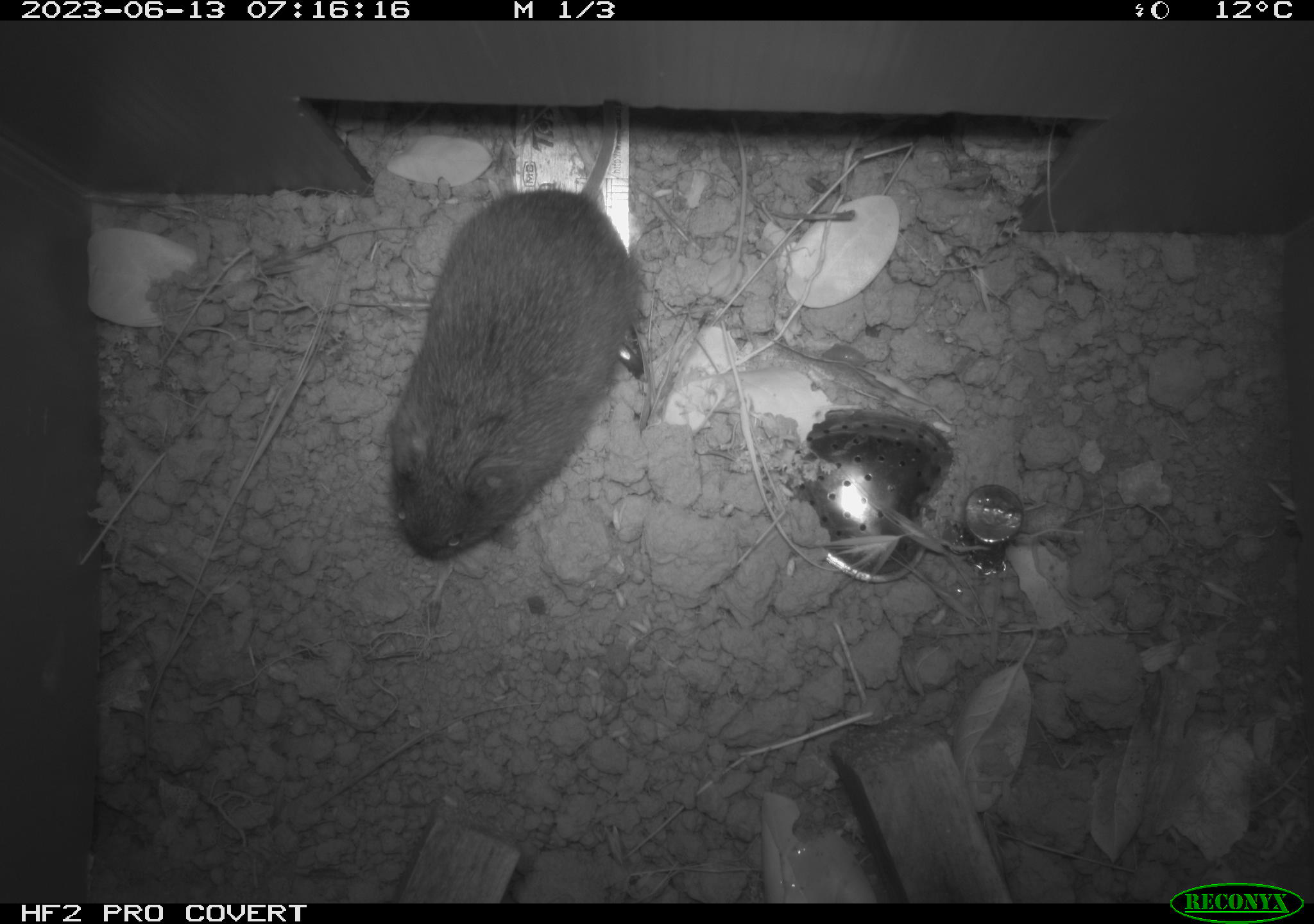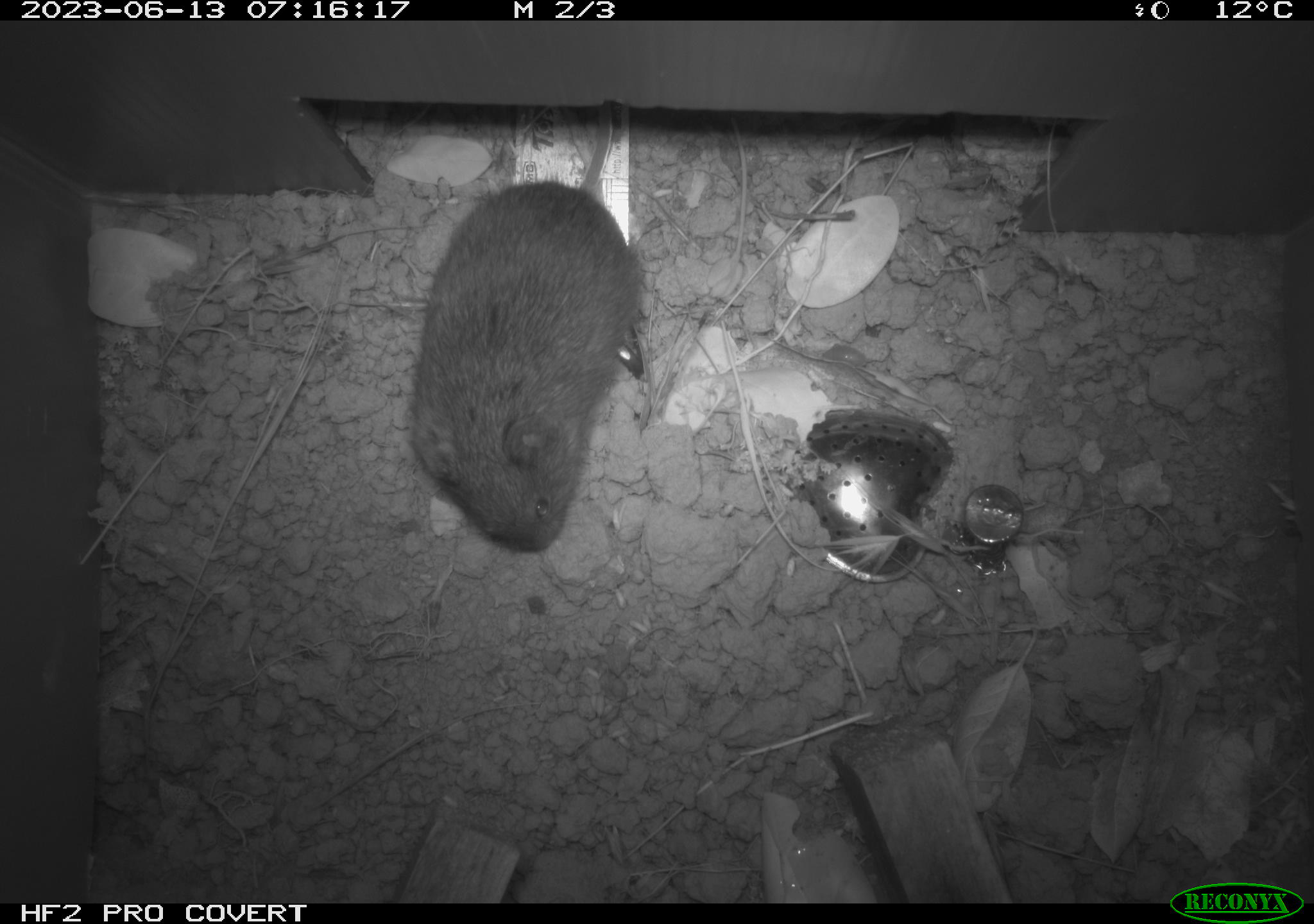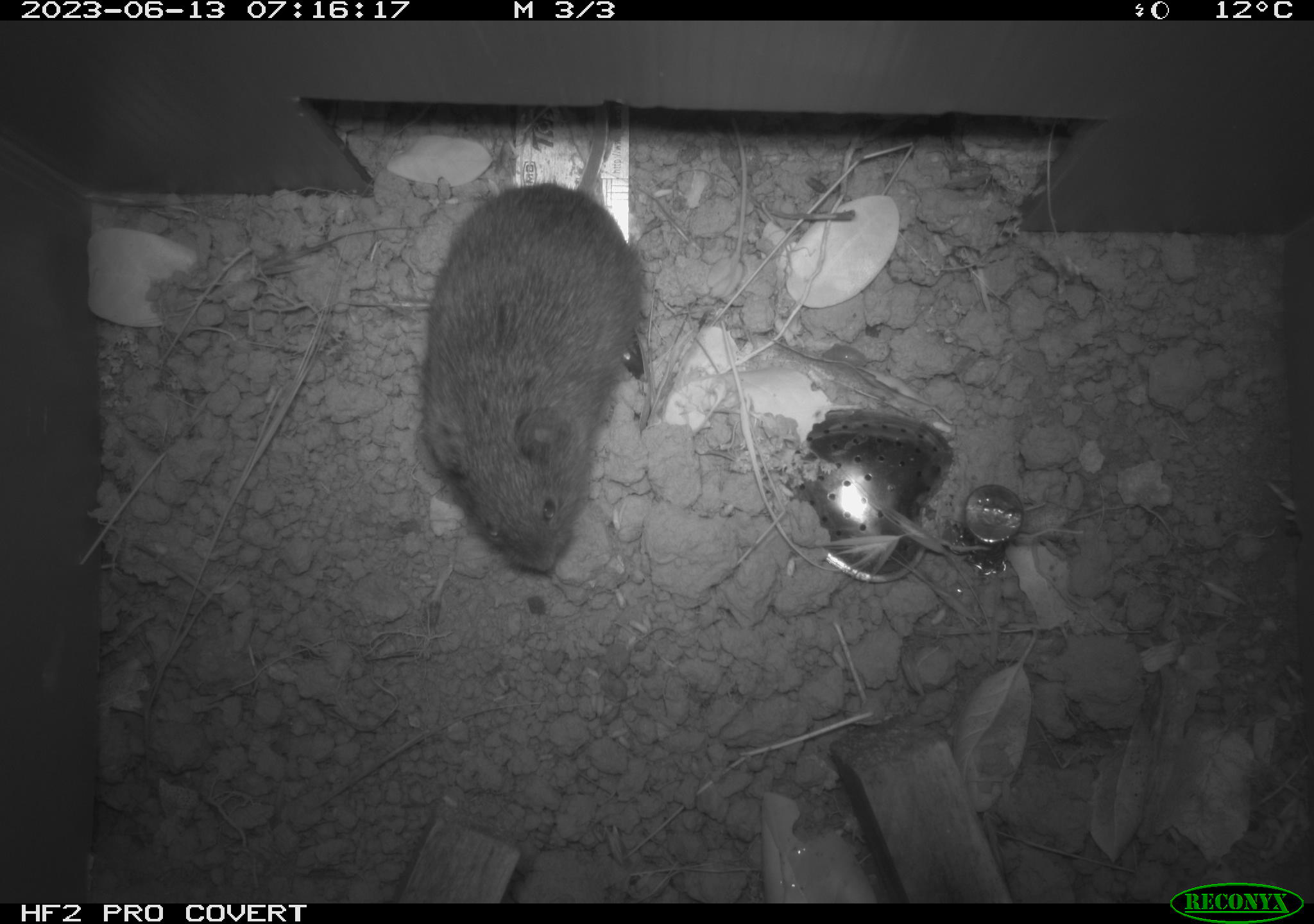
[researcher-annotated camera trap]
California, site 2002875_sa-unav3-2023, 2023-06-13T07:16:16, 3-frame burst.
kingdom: Animalia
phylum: Chordata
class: Mammalia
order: Rodentia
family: Cricetidae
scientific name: Arvicolinae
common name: voles, lemmings, and muskrats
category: arvicolinae subfamily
Arvicolinae subfamily (voles, lemmings, and muskrats) (Arvicolinae).